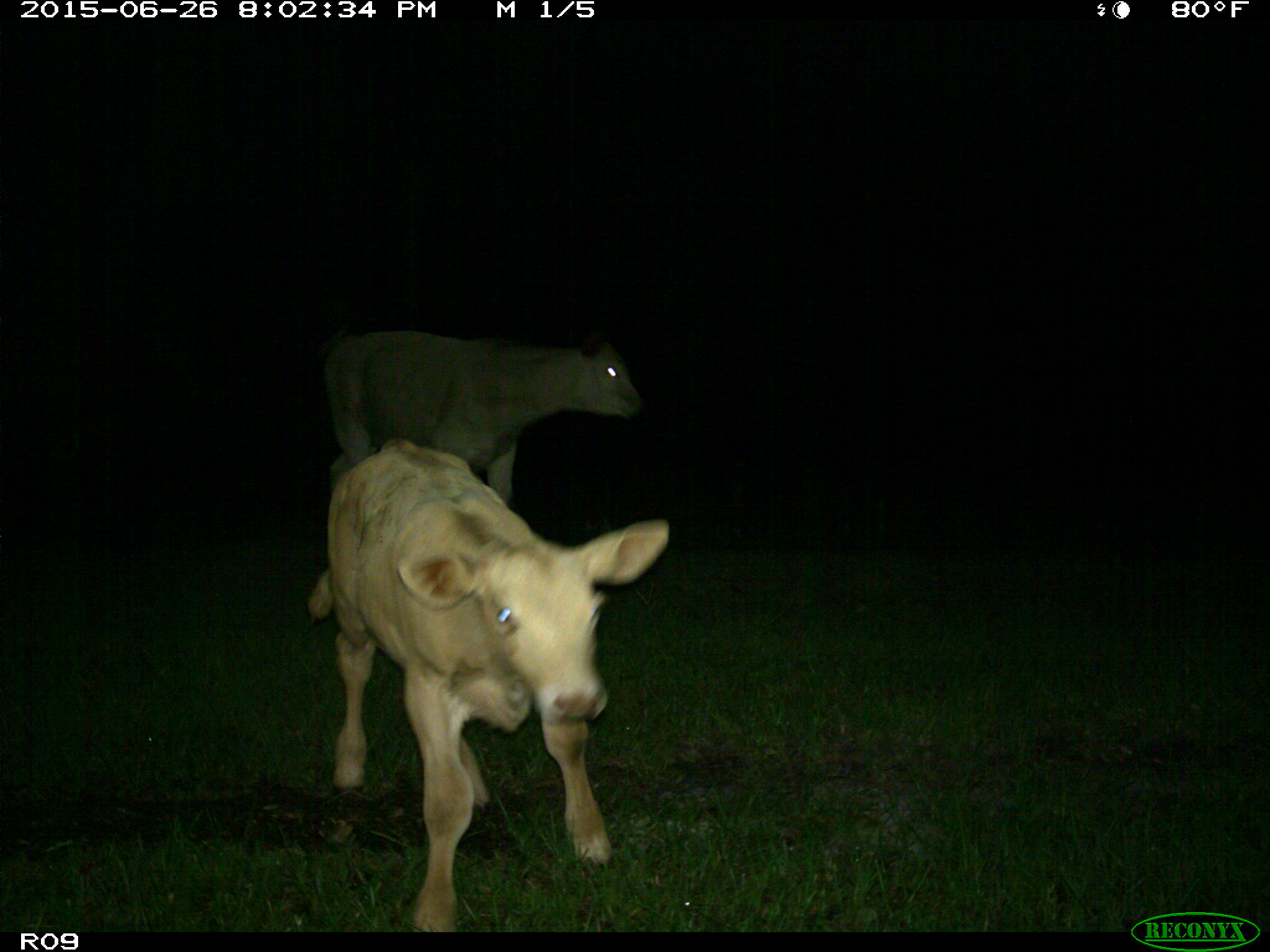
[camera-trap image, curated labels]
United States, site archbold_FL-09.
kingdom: Animalia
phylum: Chordata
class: Mammalia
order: Artiodactyla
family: Bovidae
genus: Bos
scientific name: Bos taurus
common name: domestic cow